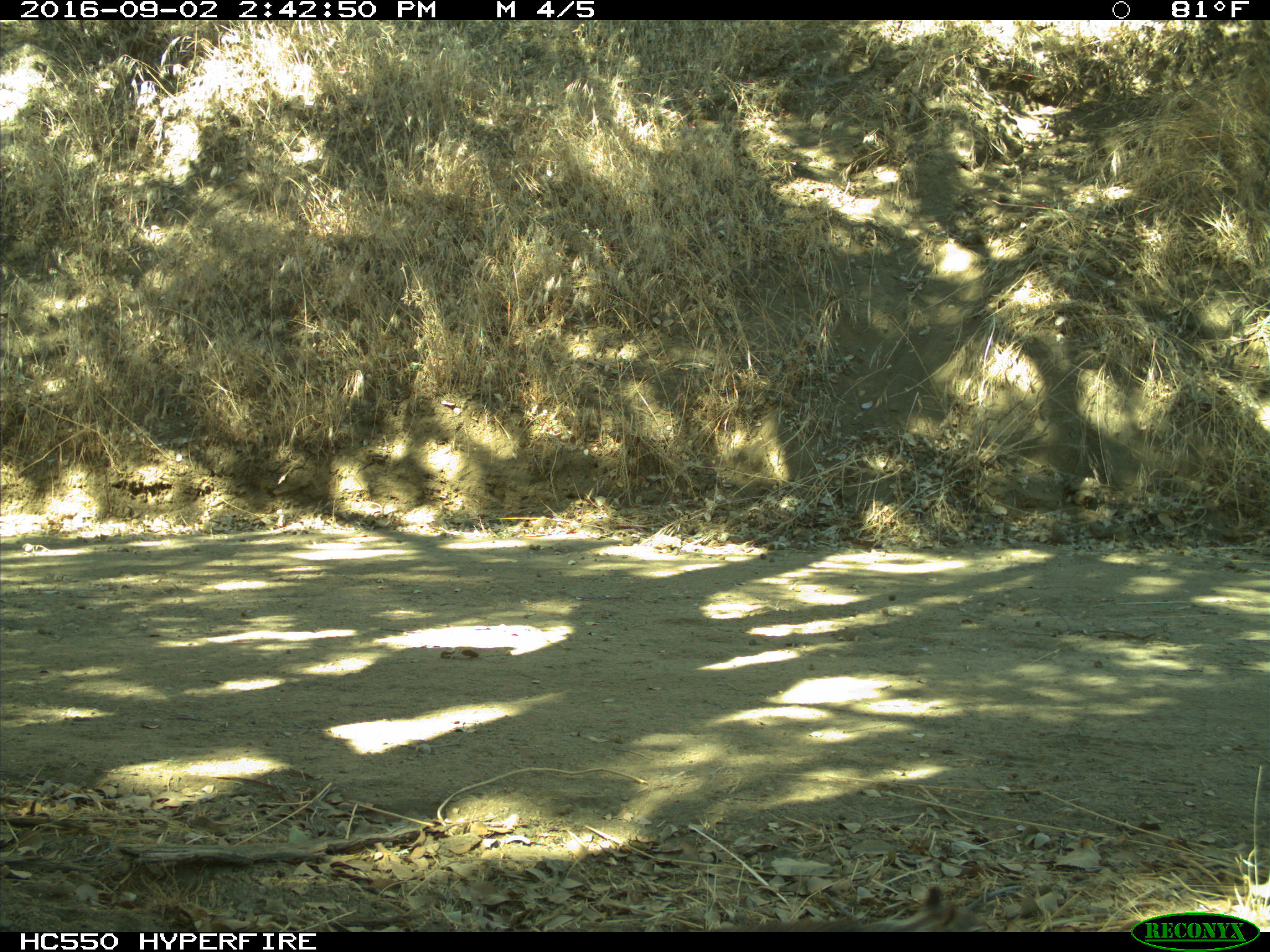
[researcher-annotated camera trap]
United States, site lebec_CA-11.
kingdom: Animalia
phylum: Chordata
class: Mammalia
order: Rodentia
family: Sciuridae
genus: Otospermophilus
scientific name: Otospermophilus beecheyi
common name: california ground squirrel